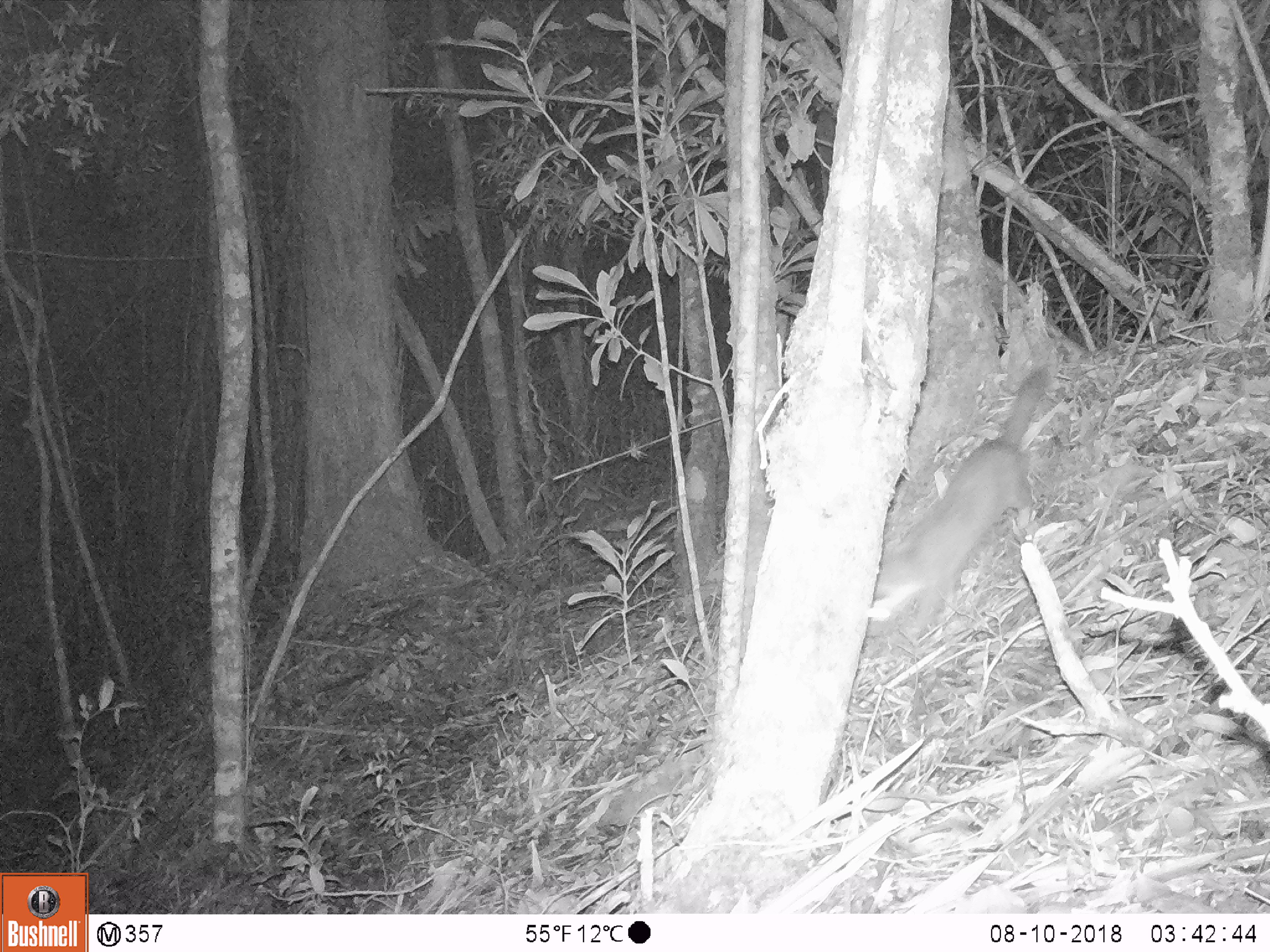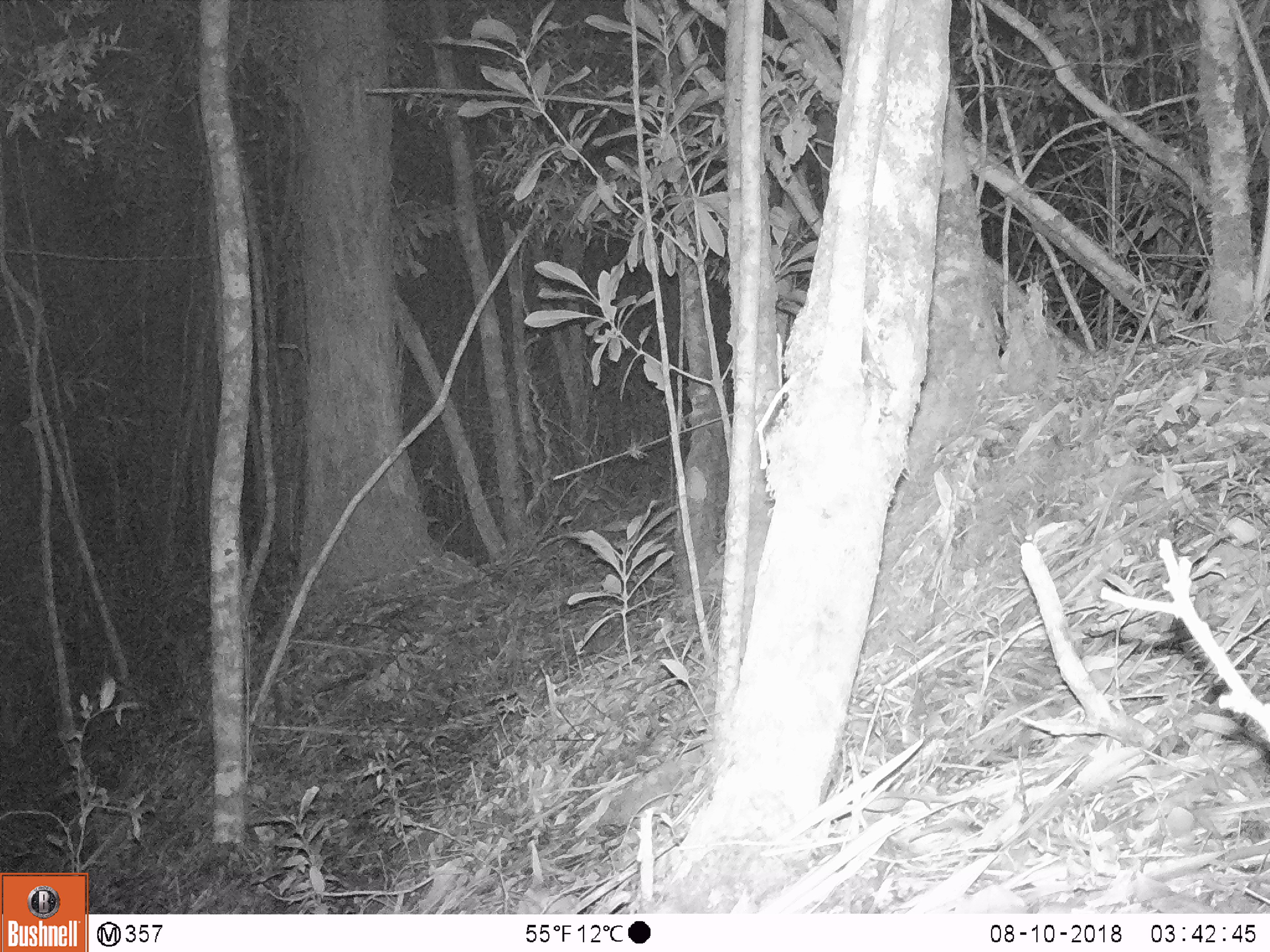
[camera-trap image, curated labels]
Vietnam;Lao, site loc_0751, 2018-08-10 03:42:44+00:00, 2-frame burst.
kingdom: Animalia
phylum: Chordata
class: Mammalia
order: Carnivora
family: Mustelidae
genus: Melogale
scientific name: Melogale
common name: ferret badger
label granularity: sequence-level